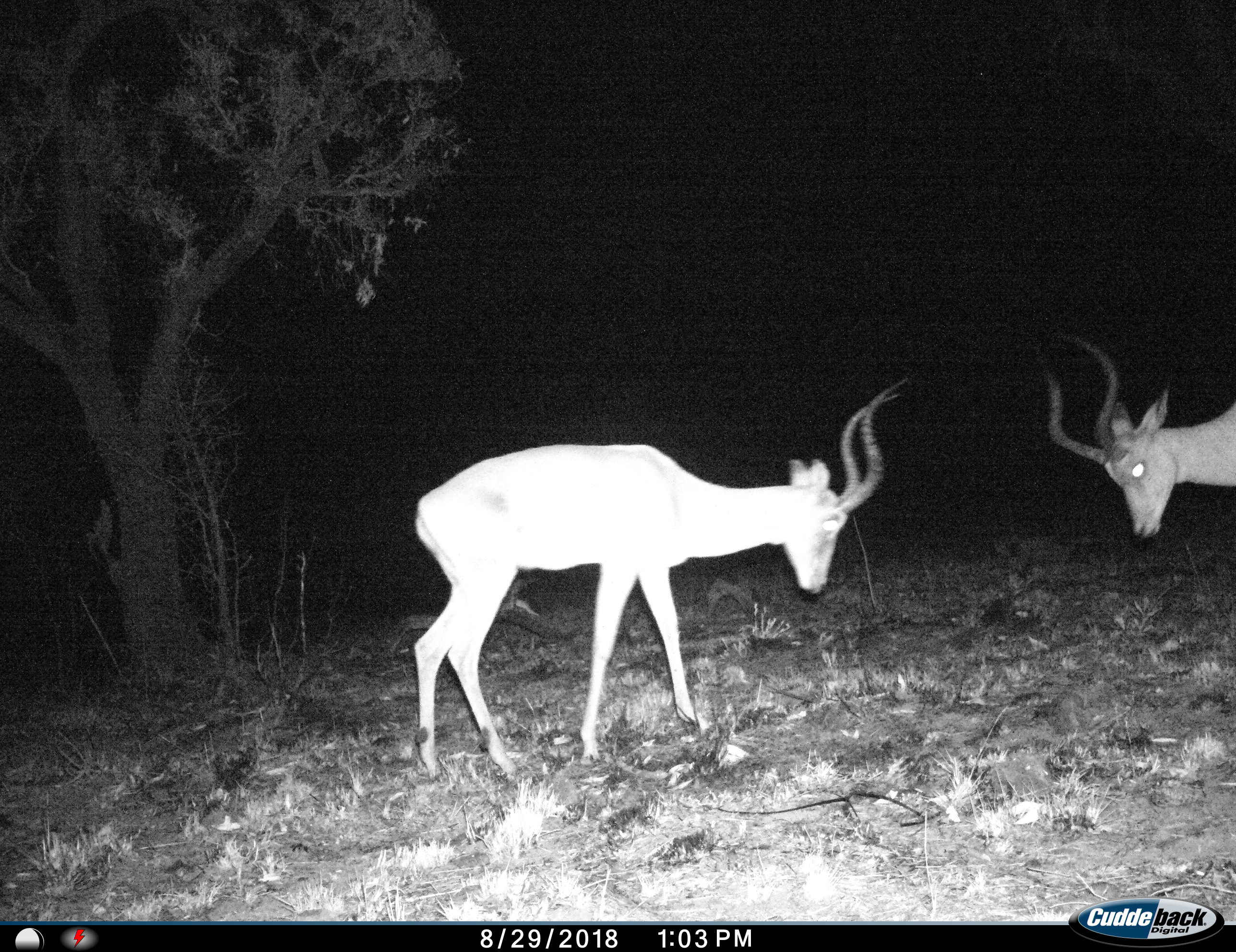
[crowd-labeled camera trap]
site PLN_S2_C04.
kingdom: Animalia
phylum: Chordata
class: Mammalia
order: Artiodactyla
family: Bovidae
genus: Aepyceros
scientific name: Aepyceros melampus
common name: impala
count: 2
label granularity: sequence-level